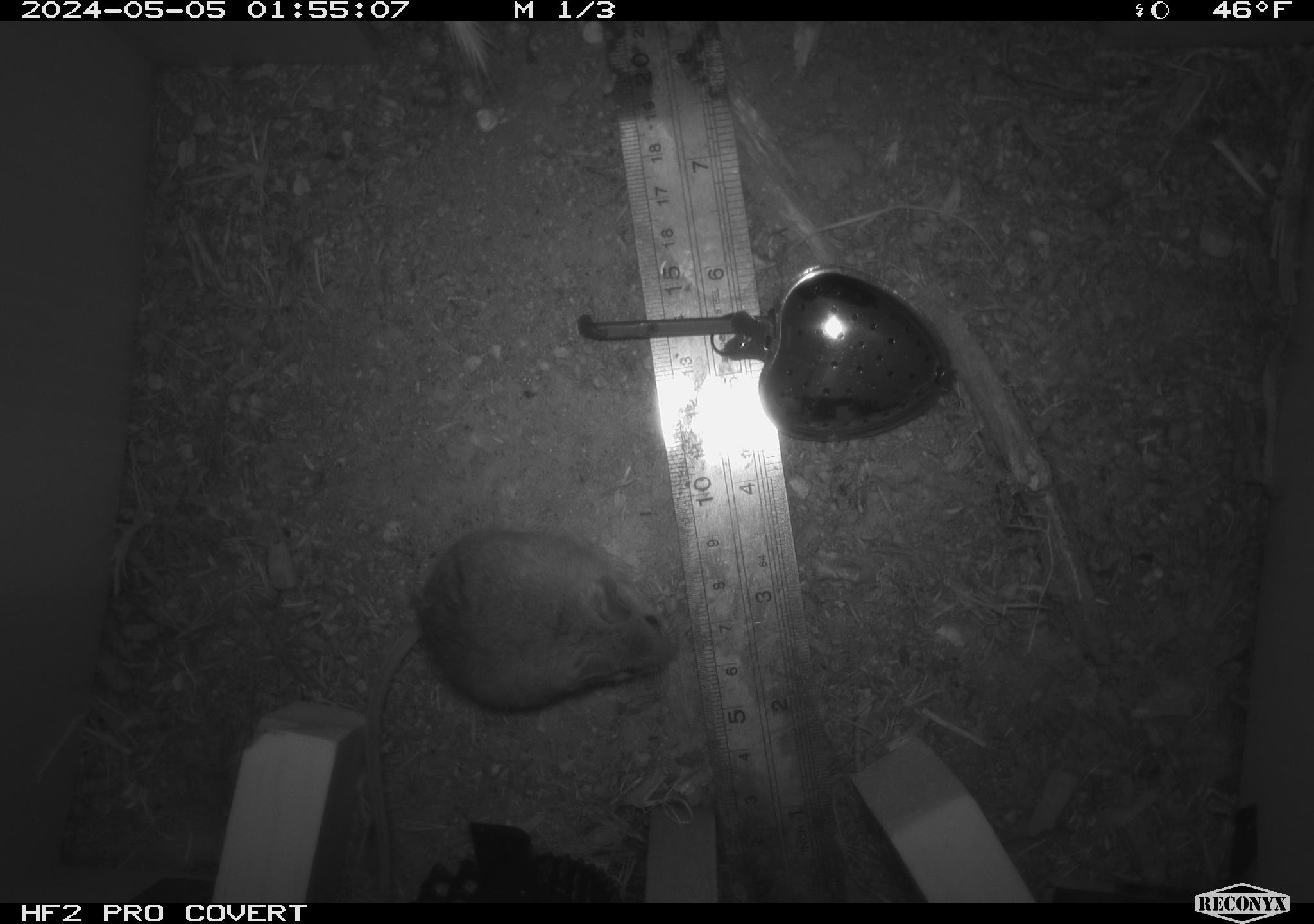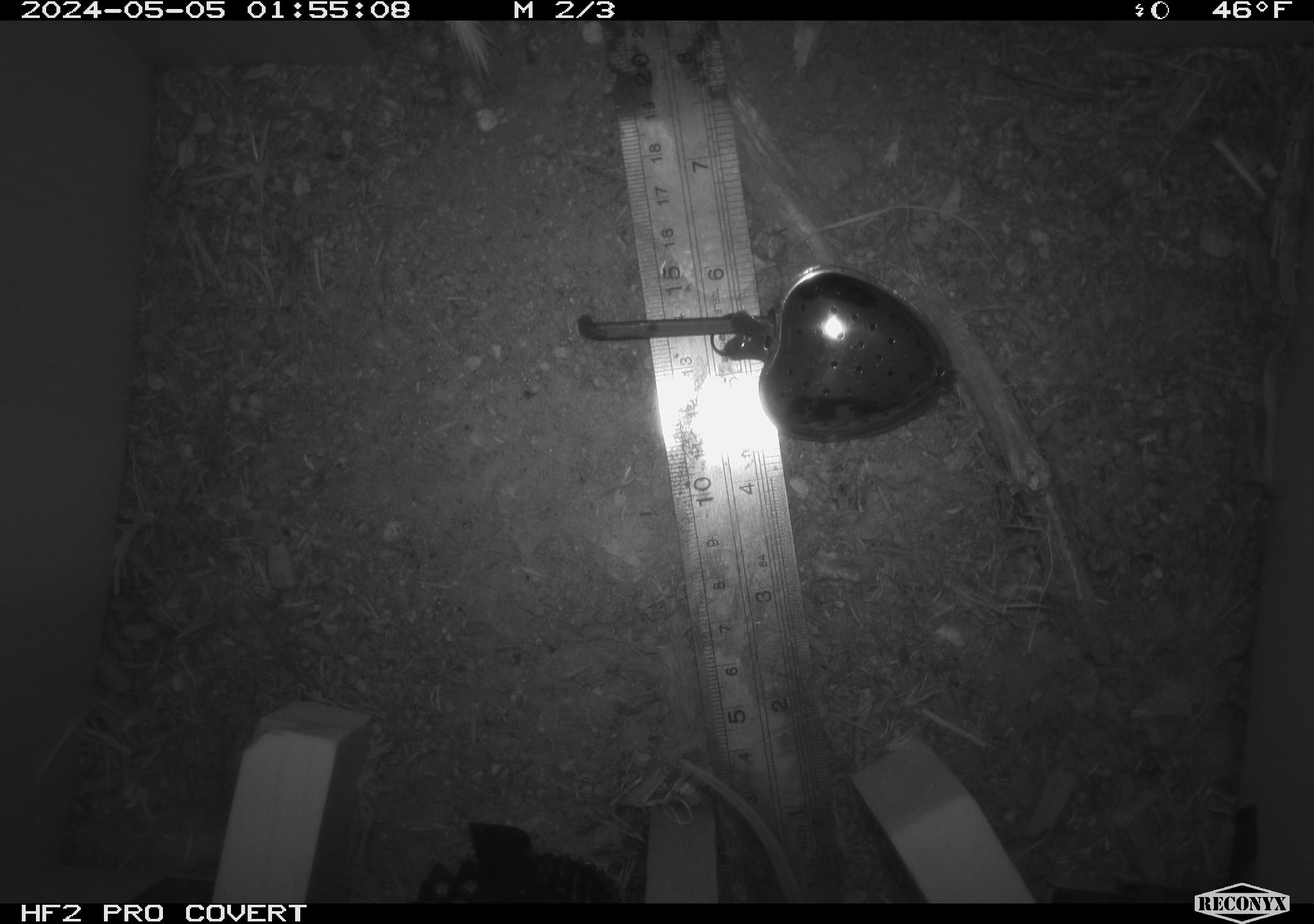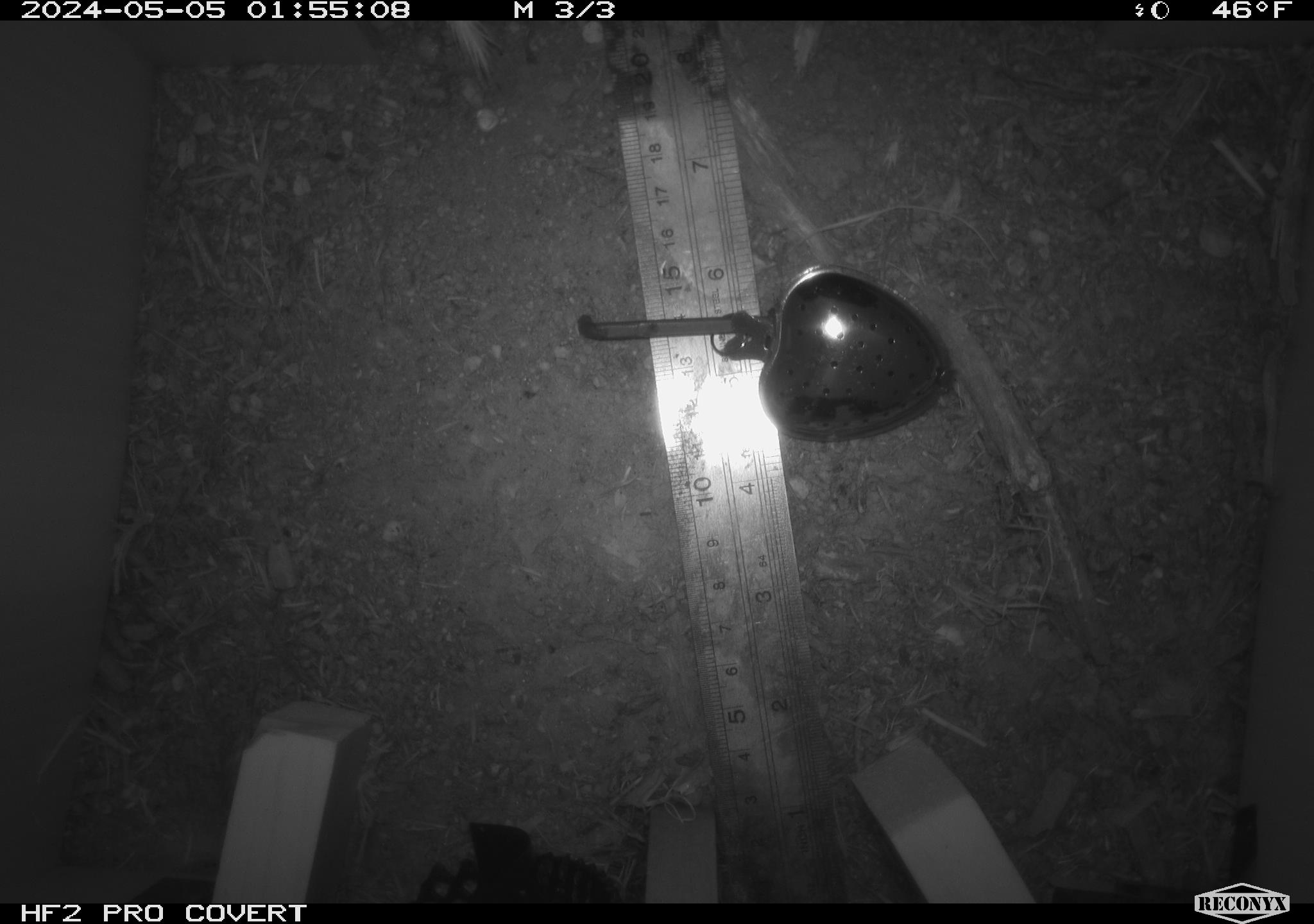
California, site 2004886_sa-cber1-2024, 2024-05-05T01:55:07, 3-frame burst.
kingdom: Animalia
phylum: Chordata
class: Mammalia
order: Rodentia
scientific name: Rodentia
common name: mouse species